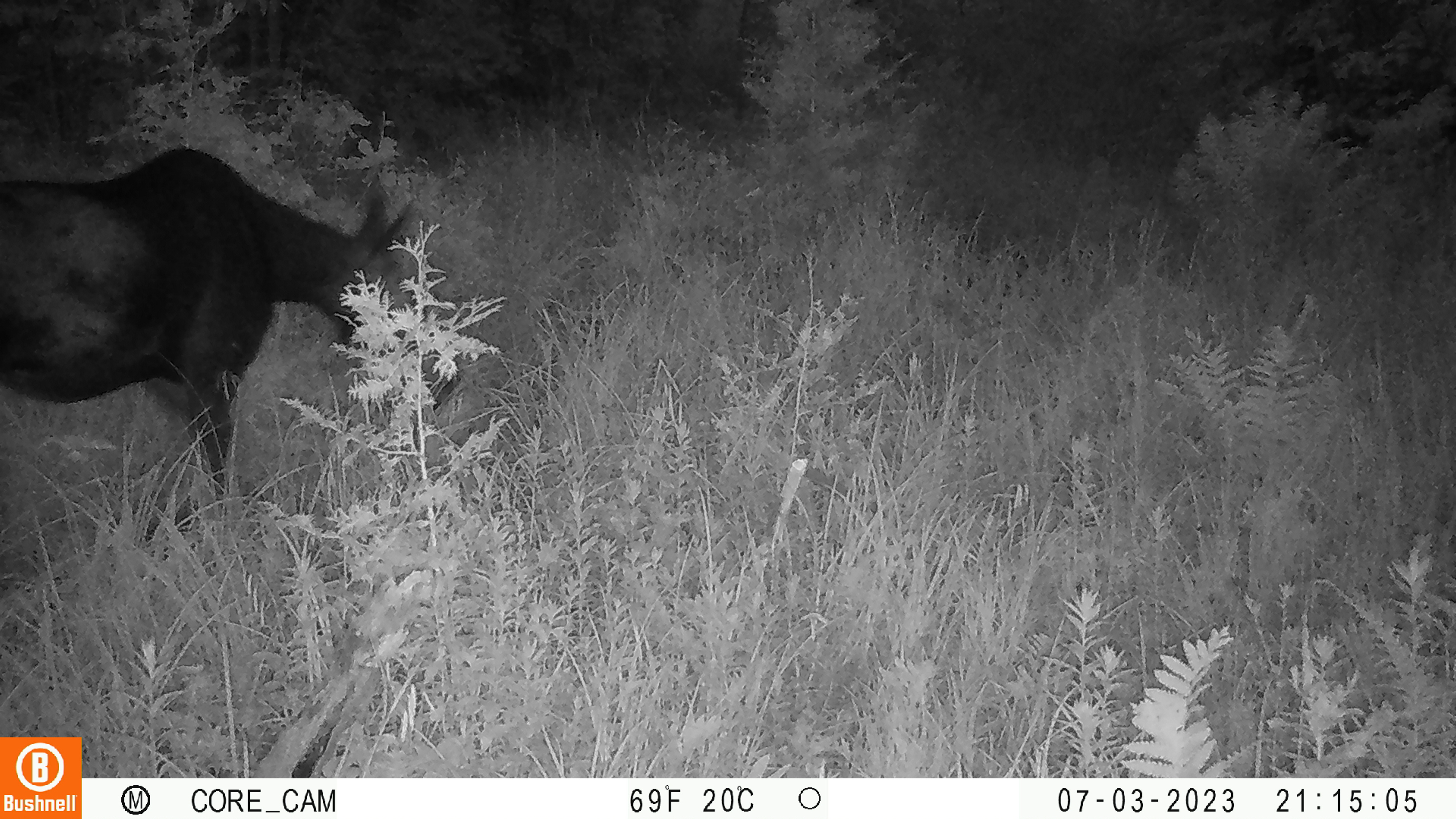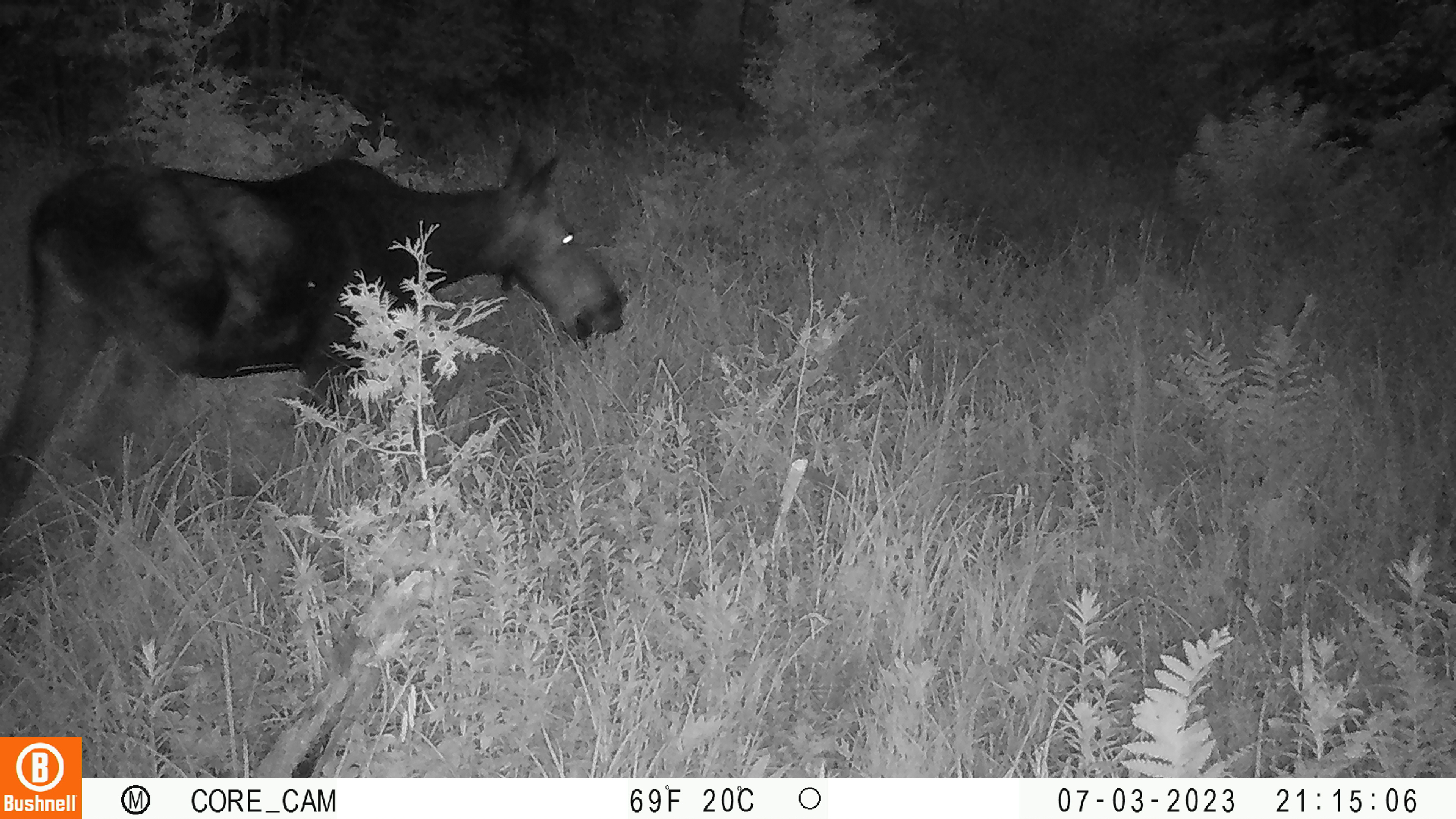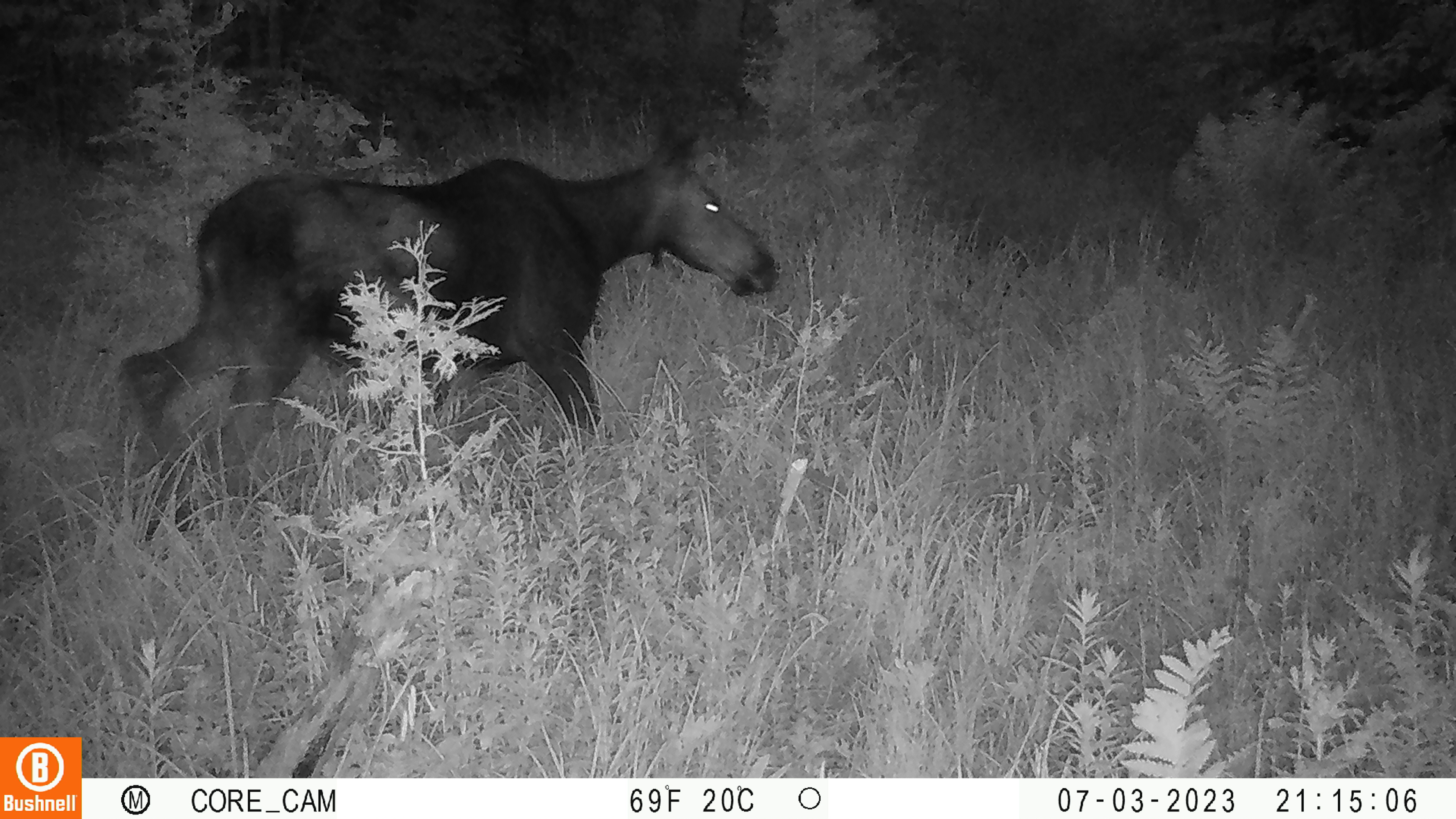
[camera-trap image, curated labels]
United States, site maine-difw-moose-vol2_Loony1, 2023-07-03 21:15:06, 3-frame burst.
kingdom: Animalia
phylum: Chordata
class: Mammalia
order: Artiodactyla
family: Cervidae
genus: Alces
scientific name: Alces alces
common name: moose